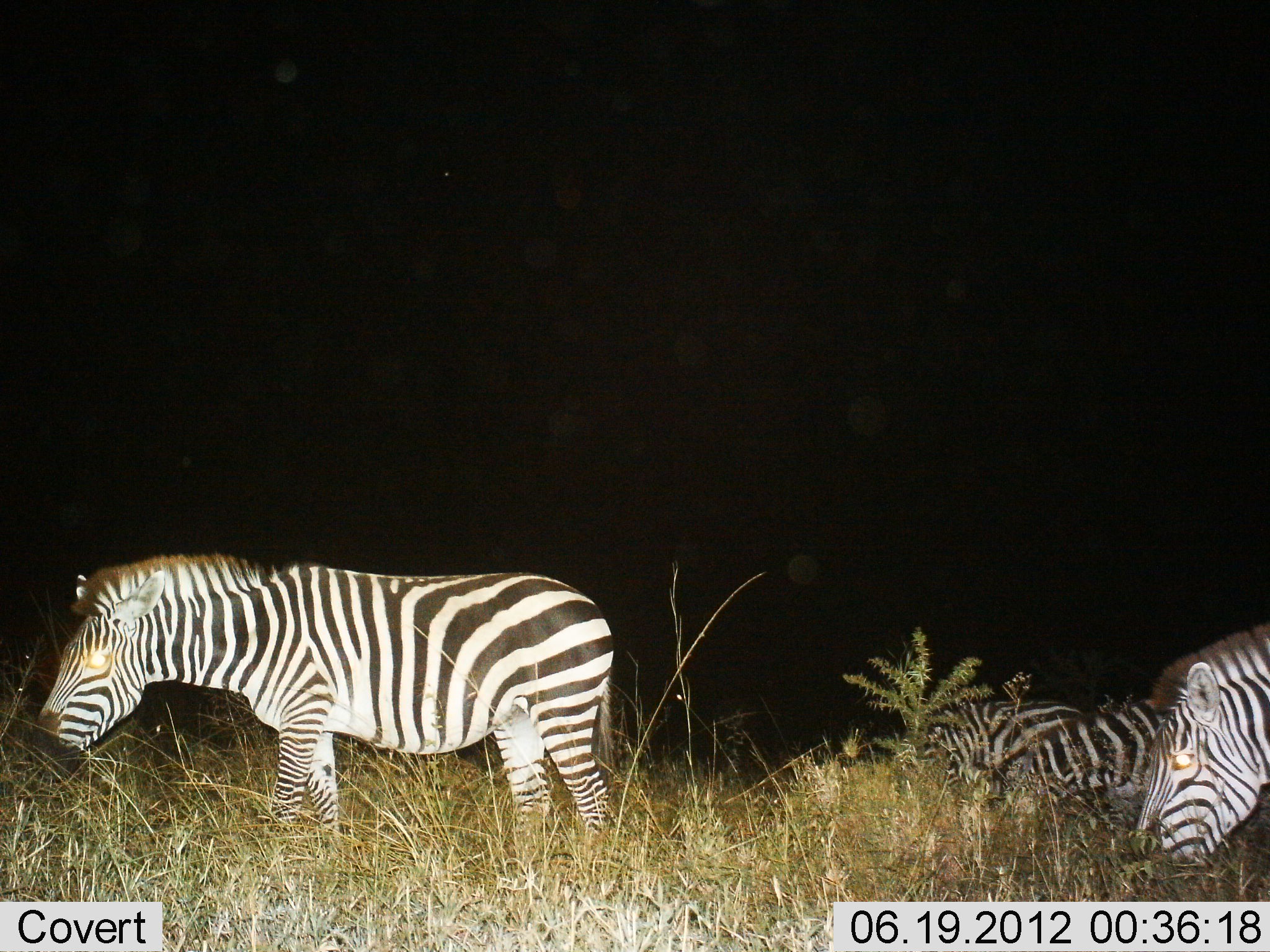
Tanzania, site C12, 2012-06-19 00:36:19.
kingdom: Animalia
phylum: Chordata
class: Mammalia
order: Perissodactyla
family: Equidae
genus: Equus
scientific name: Equus quagga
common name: plains zebra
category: zebra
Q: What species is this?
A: Zebra (plains zebra) (Equus quagga).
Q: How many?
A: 4.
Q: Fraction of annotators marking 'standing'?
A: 40%.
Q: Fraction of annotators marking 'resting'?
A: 10%.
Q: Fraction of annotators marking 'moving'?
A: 0%.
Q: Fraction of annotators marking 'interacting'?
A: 0%.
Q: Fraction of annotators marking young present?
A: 0%.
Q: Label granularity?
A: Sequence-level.